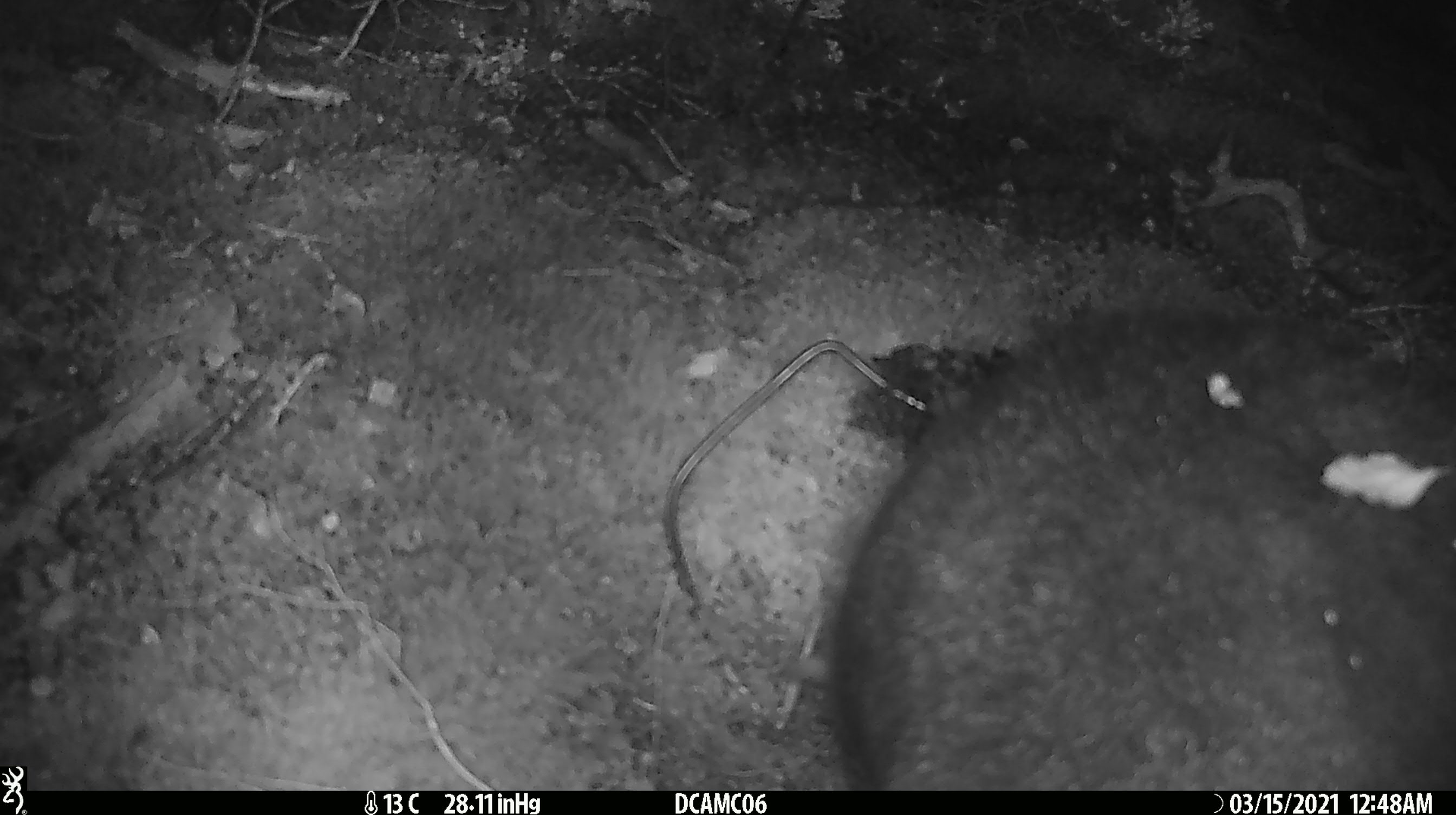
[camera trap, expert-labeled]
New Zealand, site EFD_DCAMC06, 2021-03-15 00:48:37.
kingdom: Animalia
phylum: Chordata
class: Mammalia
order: Diprotodontia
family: Phalangeridae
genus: Trichosurus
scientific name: Trichosurus vulpecula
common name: common brushtail possum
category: possum